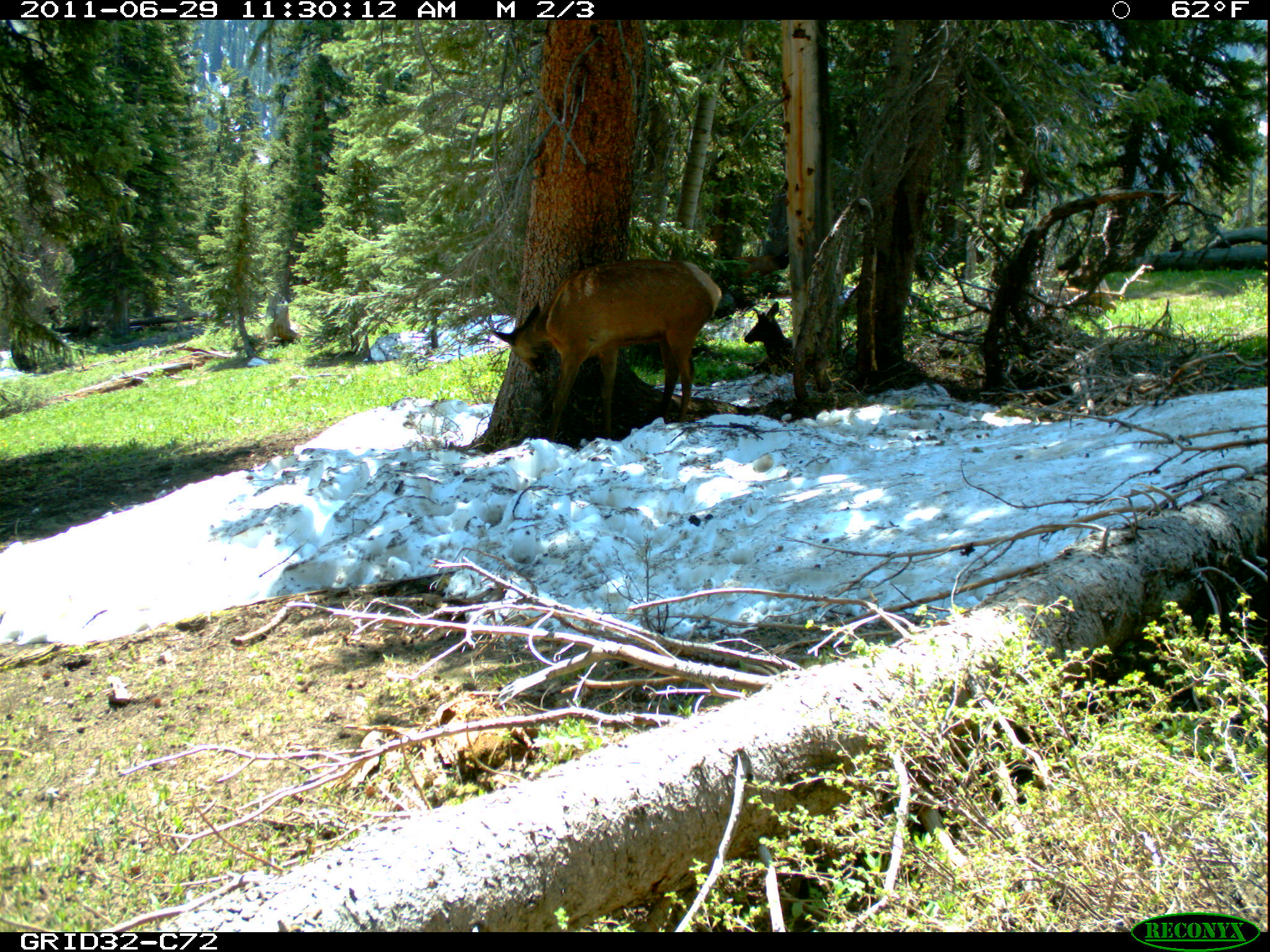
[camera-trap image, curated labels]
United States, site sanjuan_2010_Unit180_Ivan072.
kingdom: Animalia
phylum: Chordata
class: Mammalia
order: Artiodactyla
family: Cervidae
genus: Cervus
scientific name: Cervus elaphus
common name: red deer